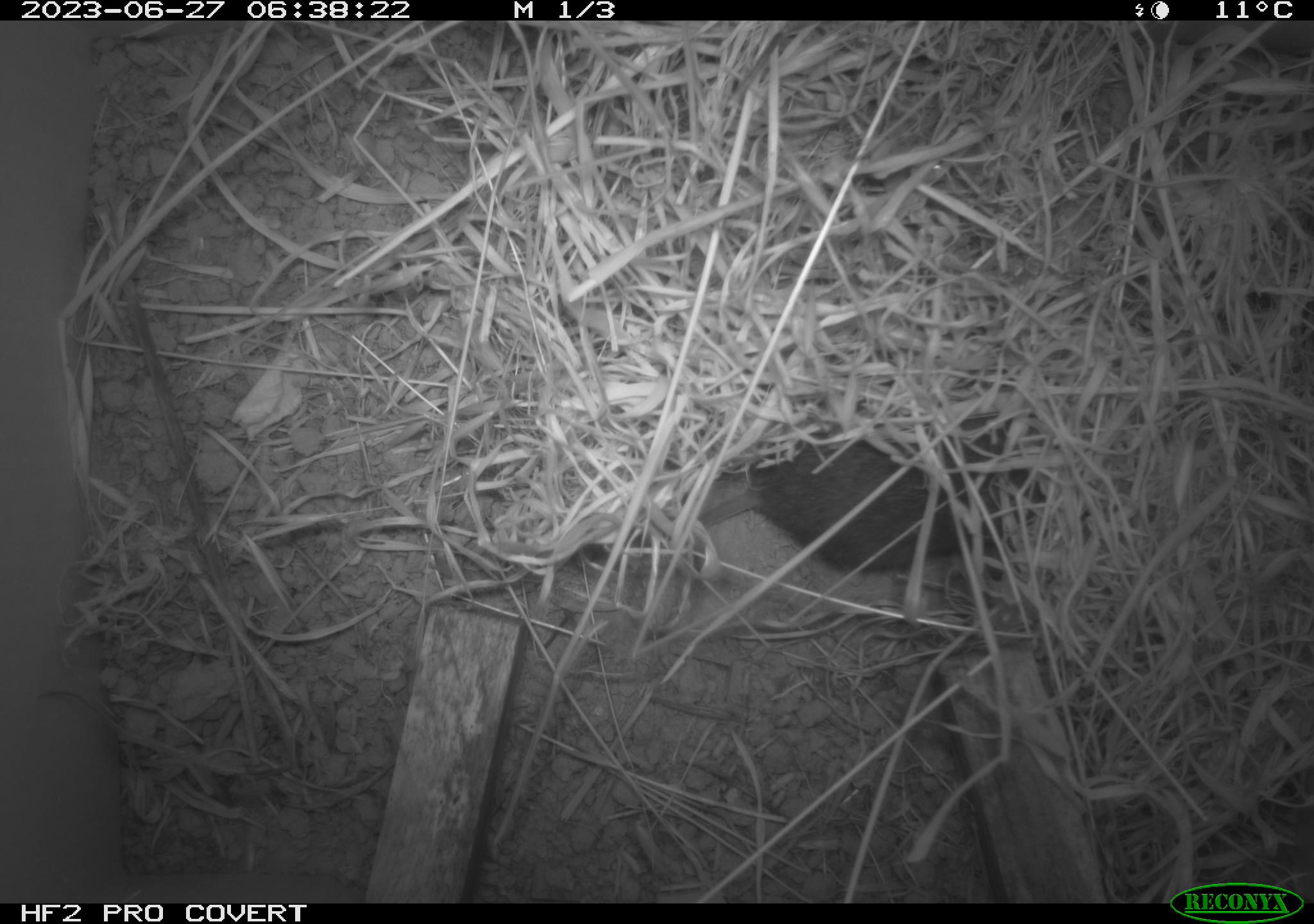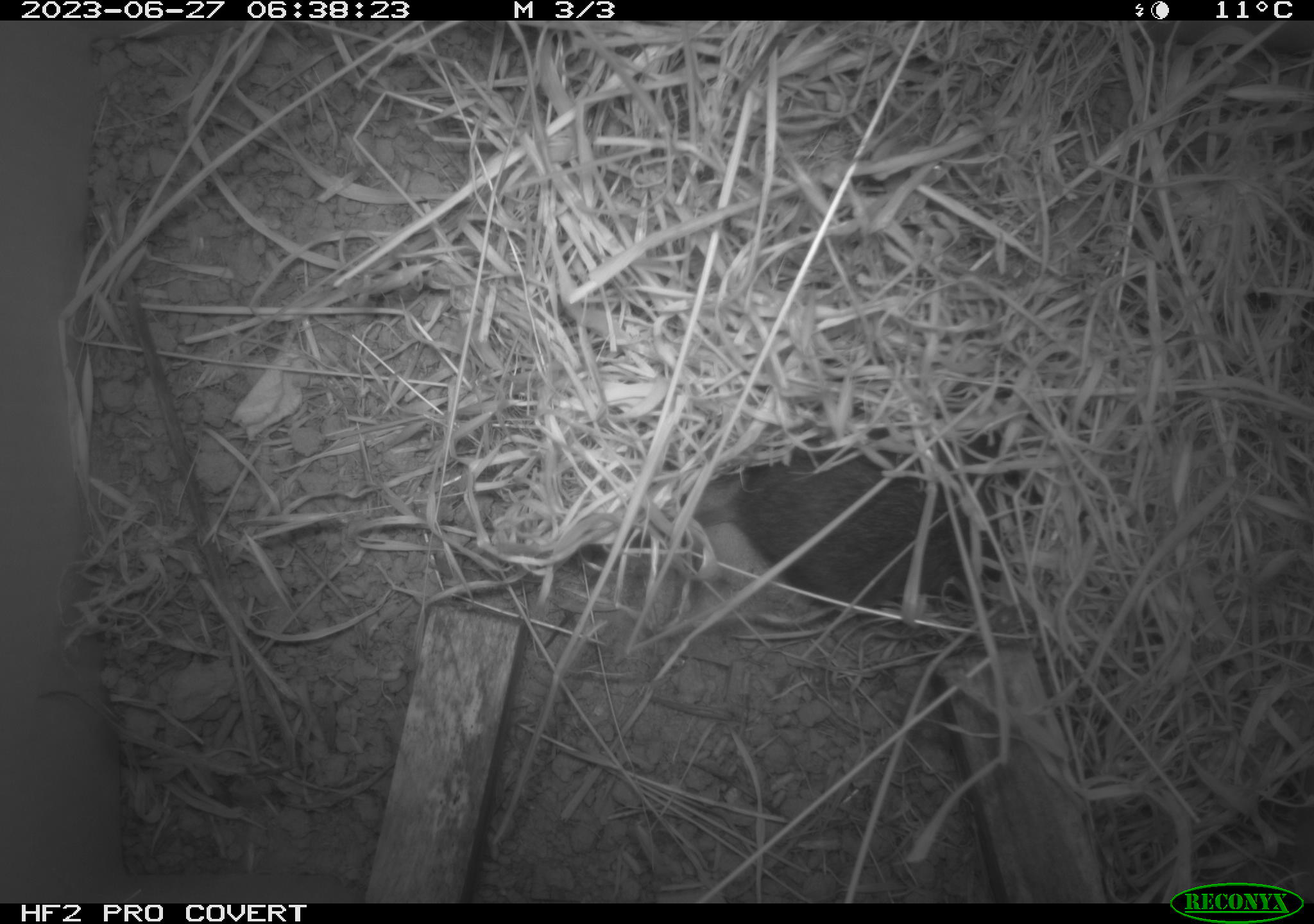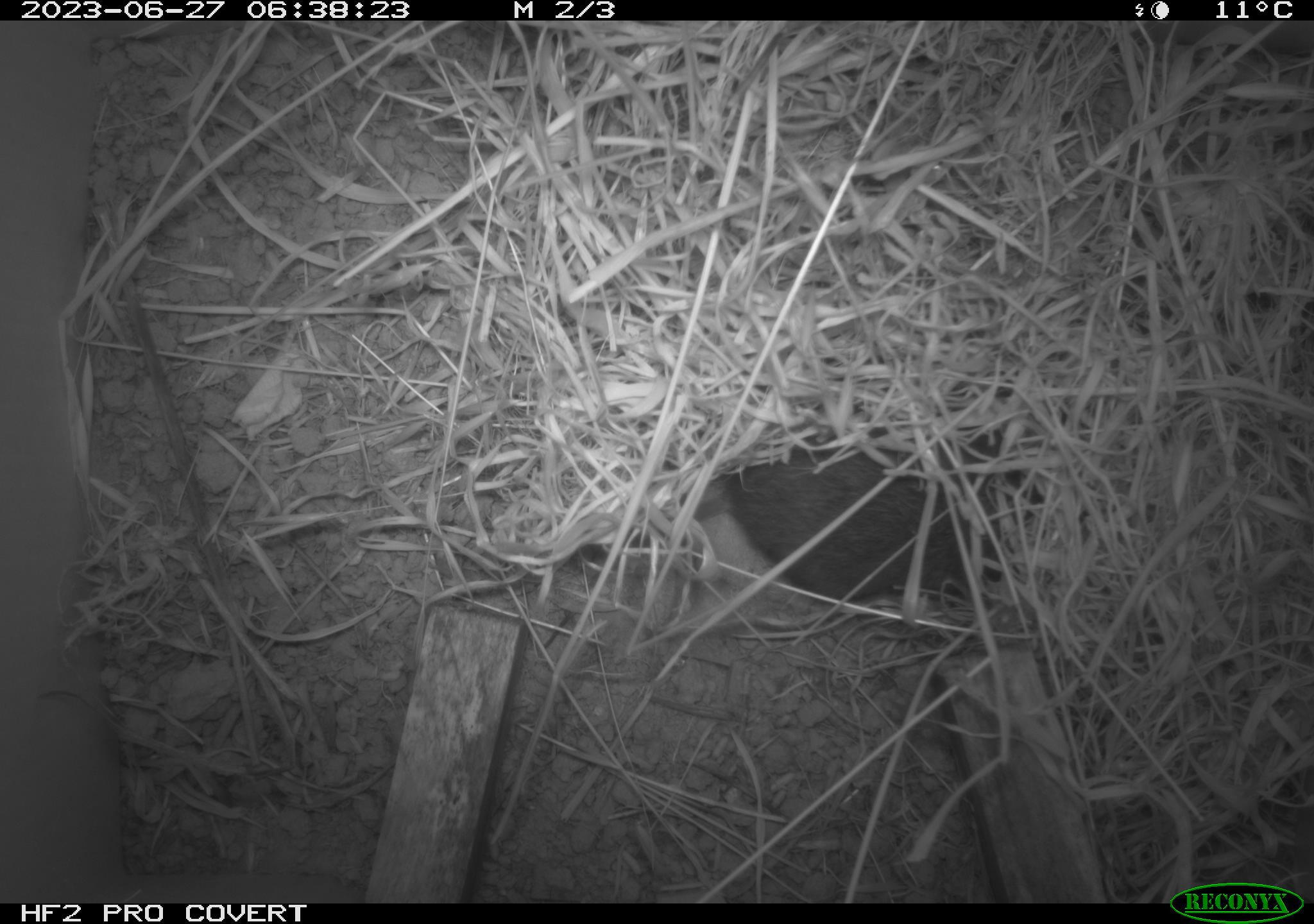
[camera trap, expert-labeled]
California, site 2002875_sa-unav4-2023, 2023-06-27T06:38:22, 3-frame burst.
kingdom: Animalia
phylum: Chordata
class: Mammalia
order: Rodentia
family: Cricetidae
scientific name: Arvicolinae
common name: voles, lemmings, and muskrats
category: arvicolinae subfamily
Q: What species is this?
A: Arvicolinae subfamily (voles, lemmings, and muskrats) (Arvicolinae).